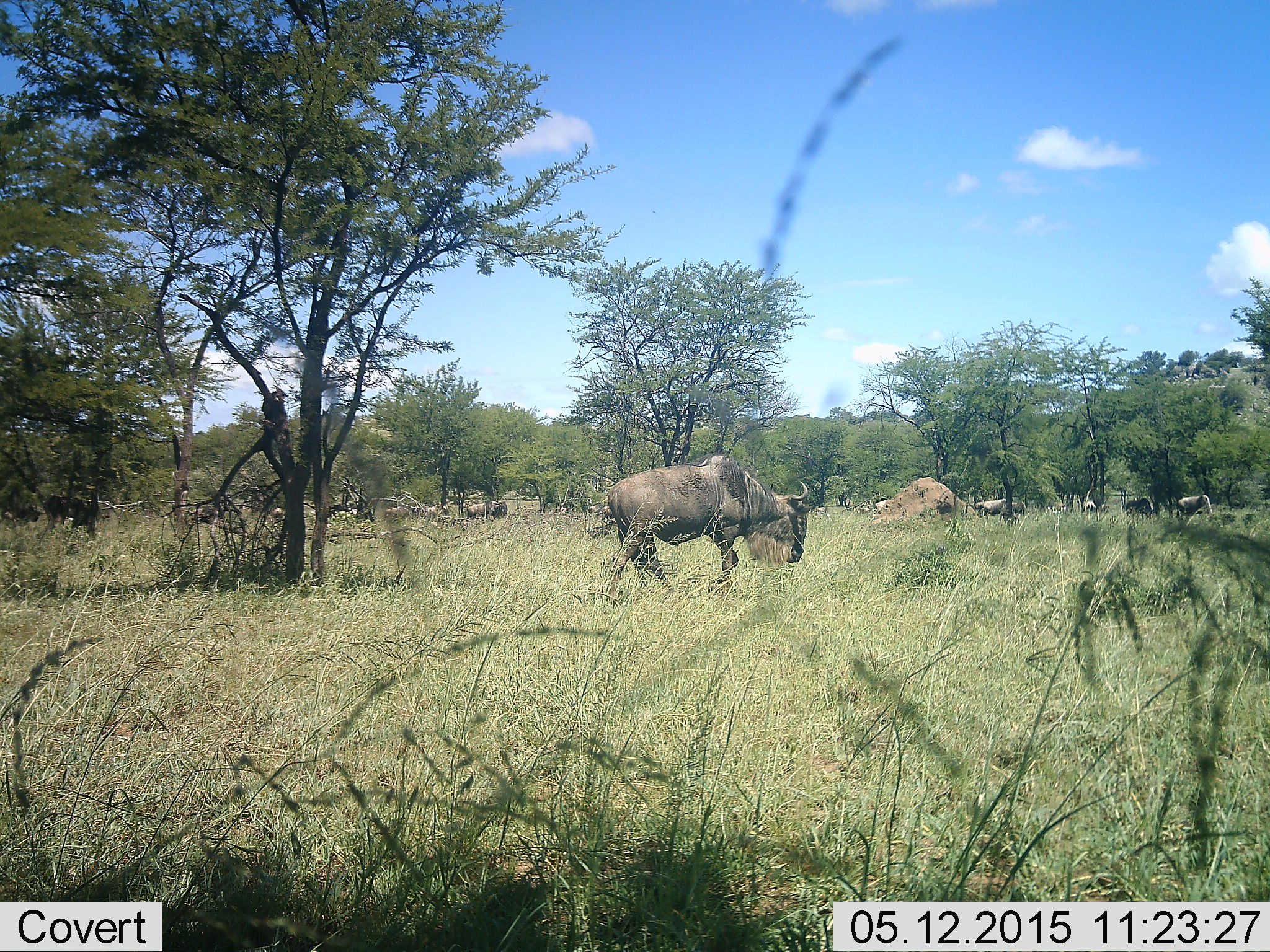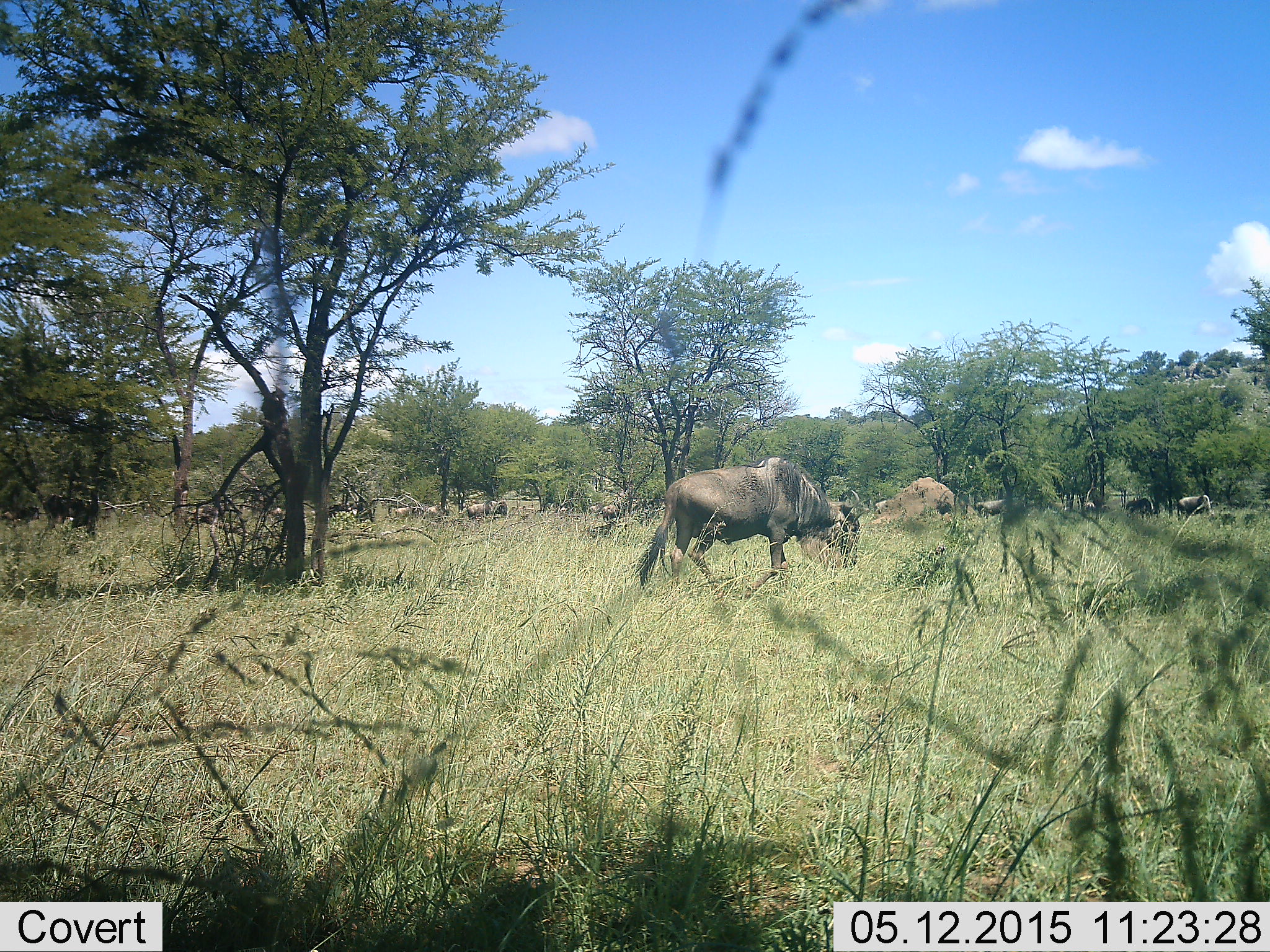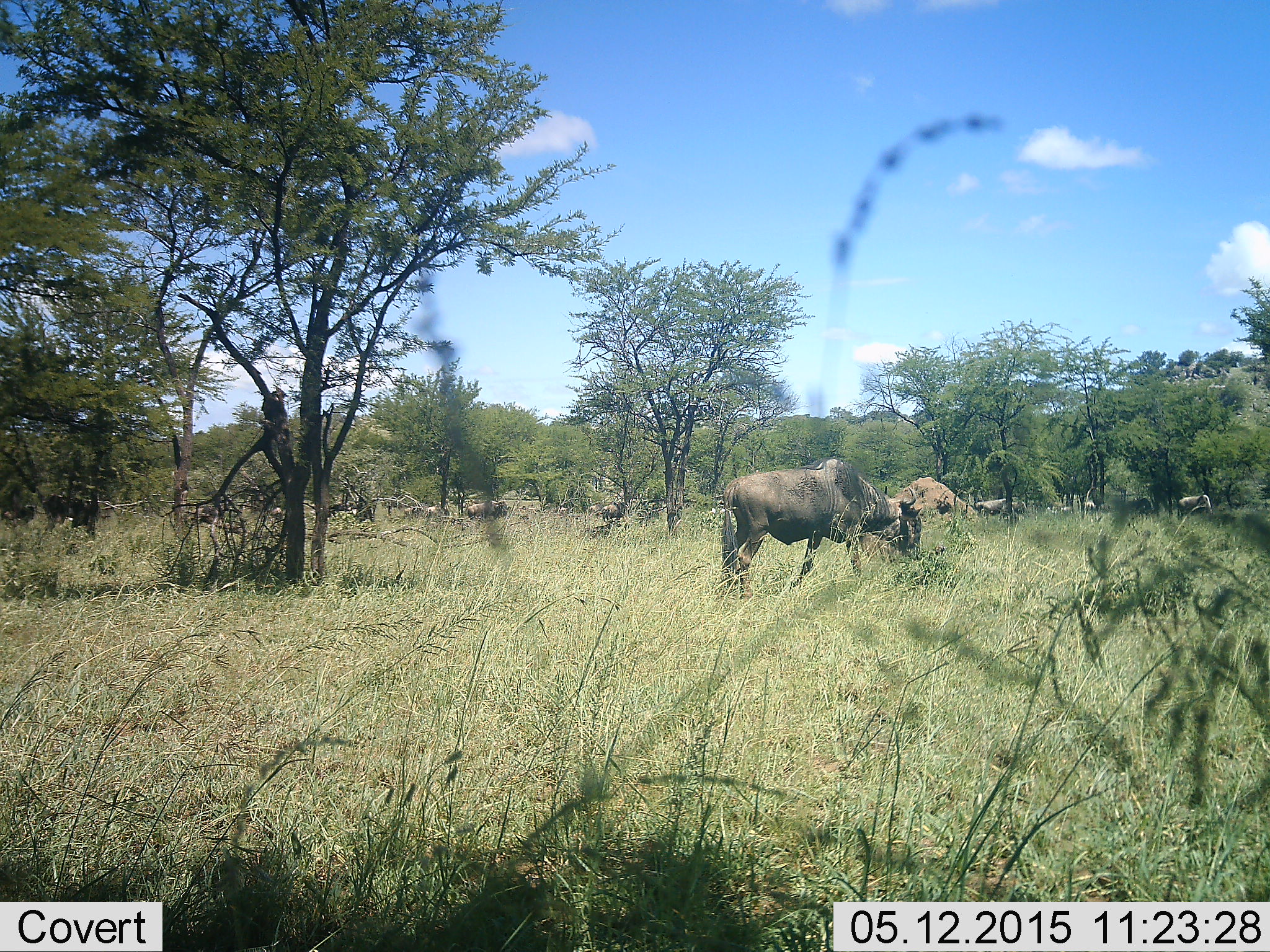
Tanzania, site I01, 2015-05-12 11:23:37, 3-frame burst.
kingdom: Animalia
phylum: Chordata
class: Mammalia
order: Artiodactyla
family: Bovidae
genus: Connochaetes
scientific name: Connochaetes taurinus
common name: blue wildebeest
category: wildebeest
Wildebeest (blue wildebeest) (Connochaetes taurinus), count 8. Behavior (volunteer vote fractions): standing 30%, resting 0%, moving 70%, interacting 0%. Young present (vote fraction): 0%. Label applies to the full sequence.